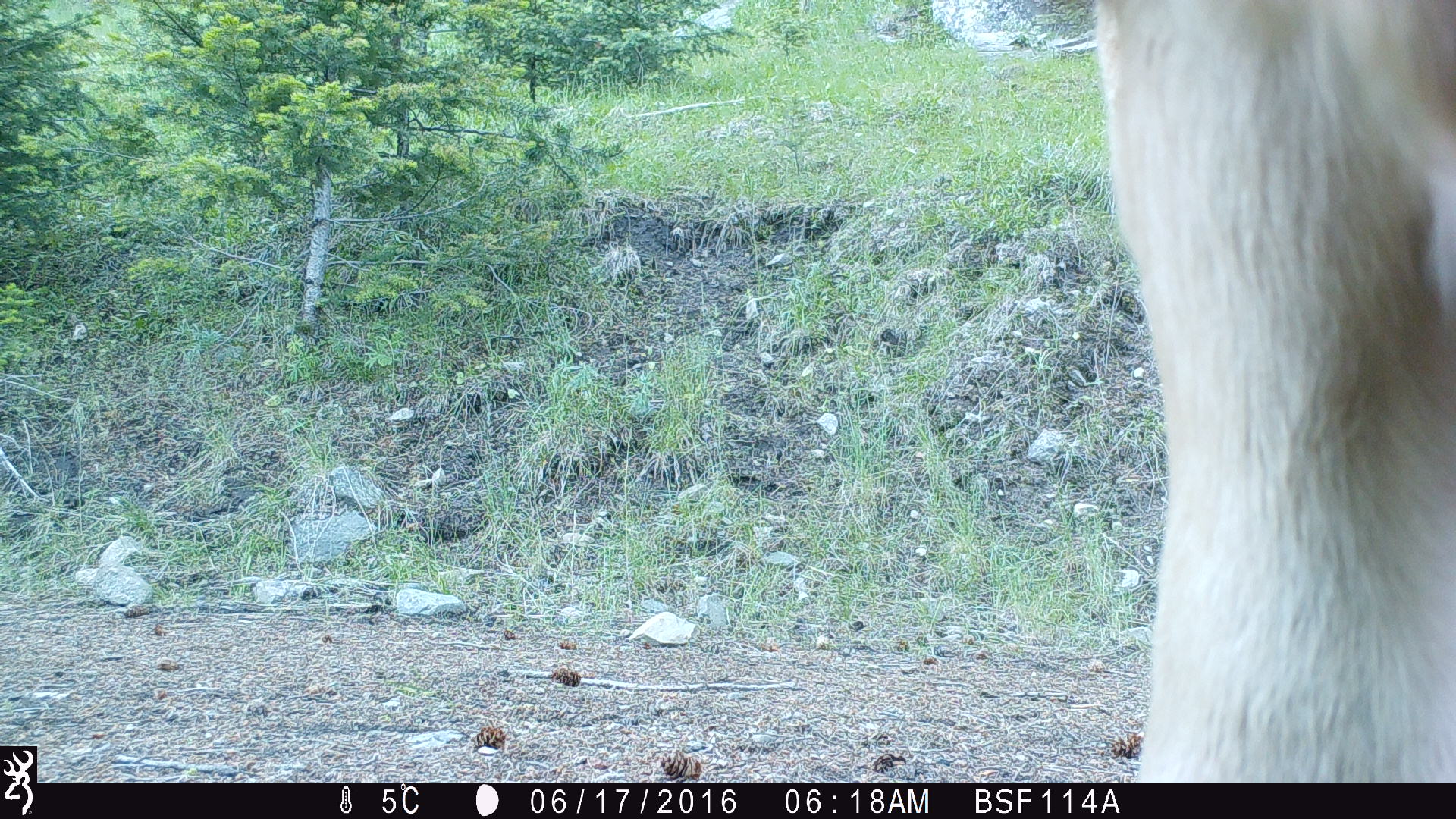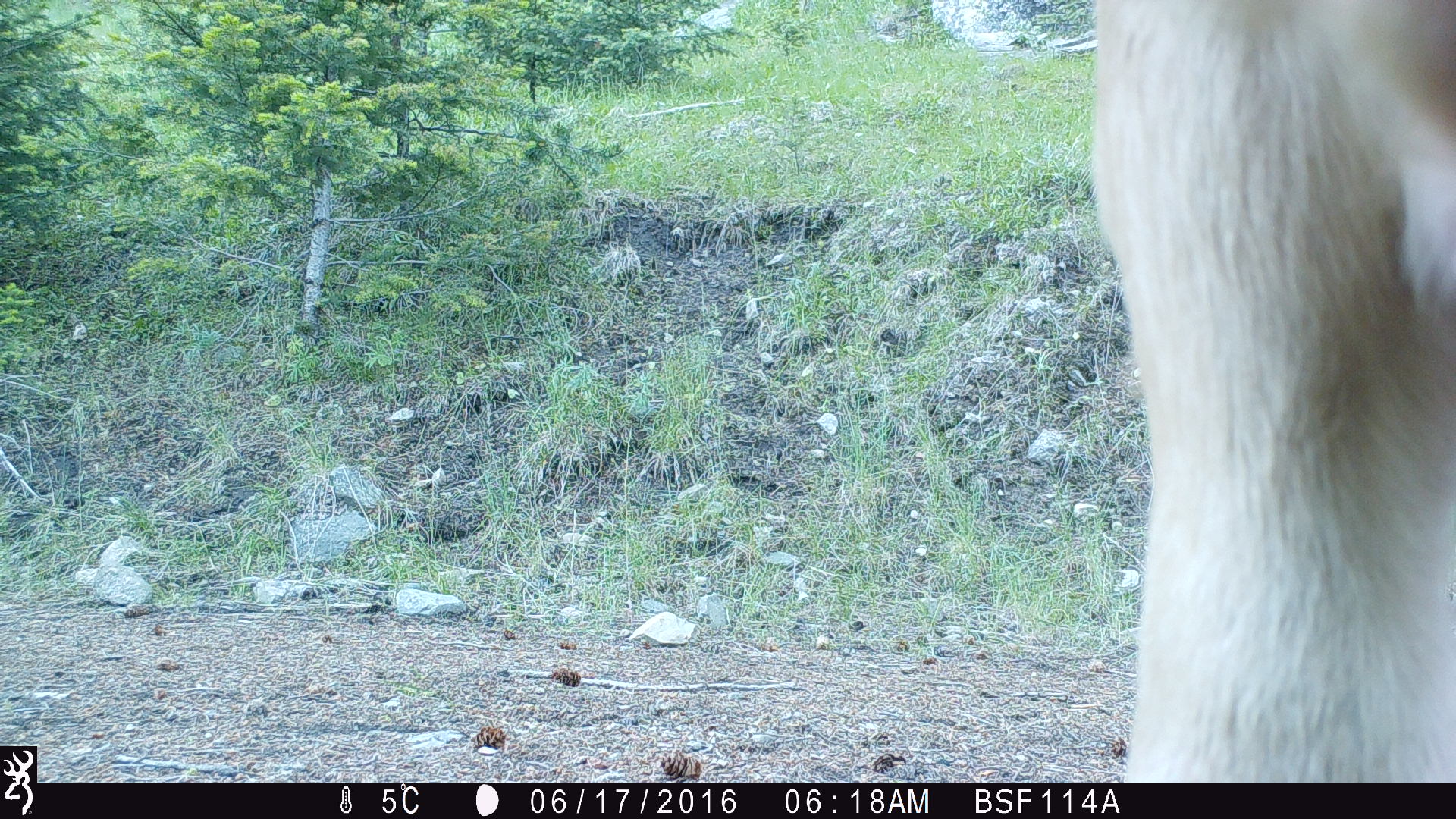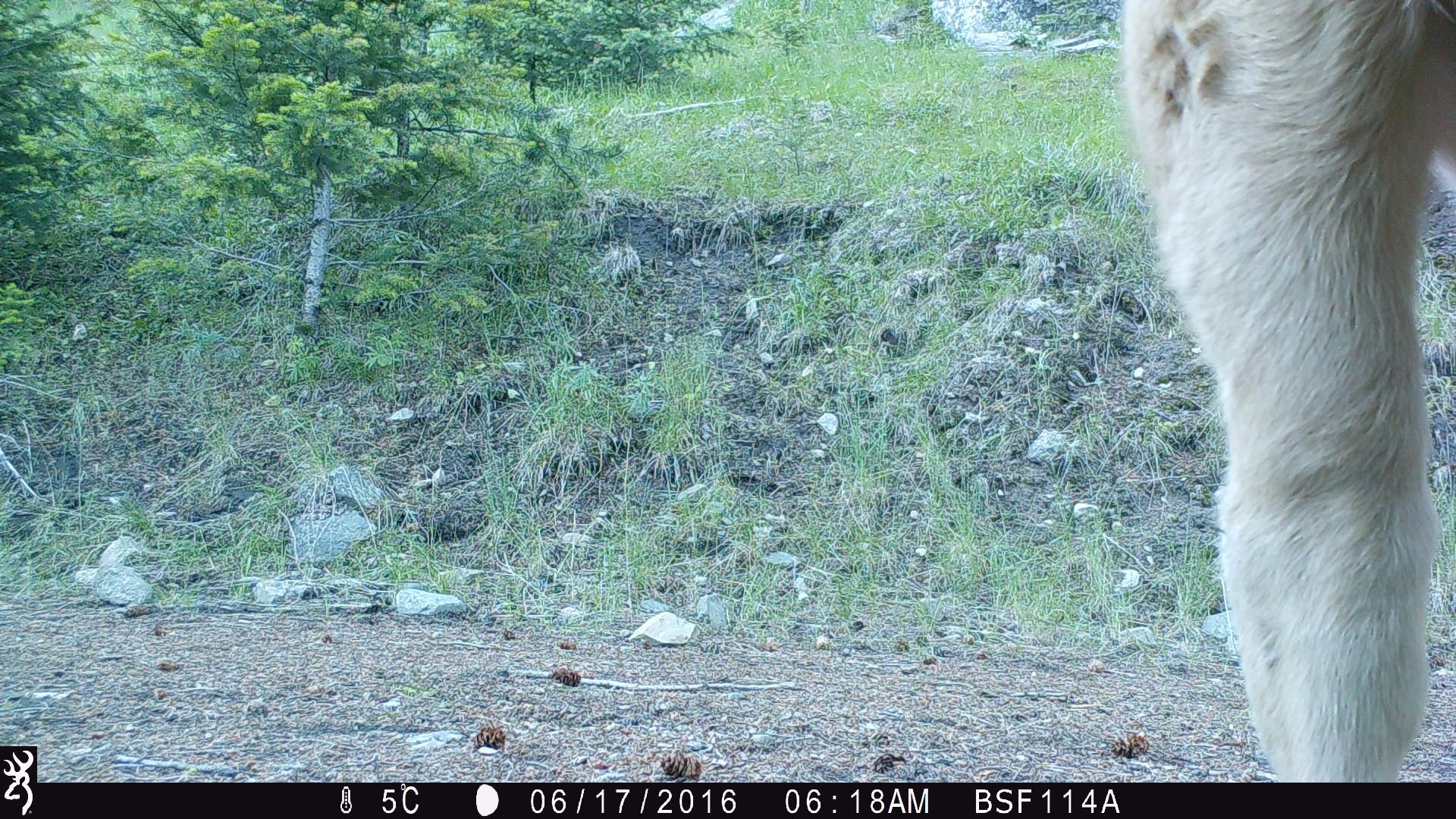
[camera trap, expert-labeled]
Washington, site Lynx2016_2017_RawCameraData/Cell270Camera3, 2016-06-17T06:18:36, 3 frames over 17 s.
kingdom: Animalia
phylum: Chordata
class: Mammalia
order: Artiodactyla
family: Bovidae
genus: Bos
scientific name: Bos taurus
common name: domestic cattle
Domestic cattle (Bos taurus). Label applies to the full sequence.